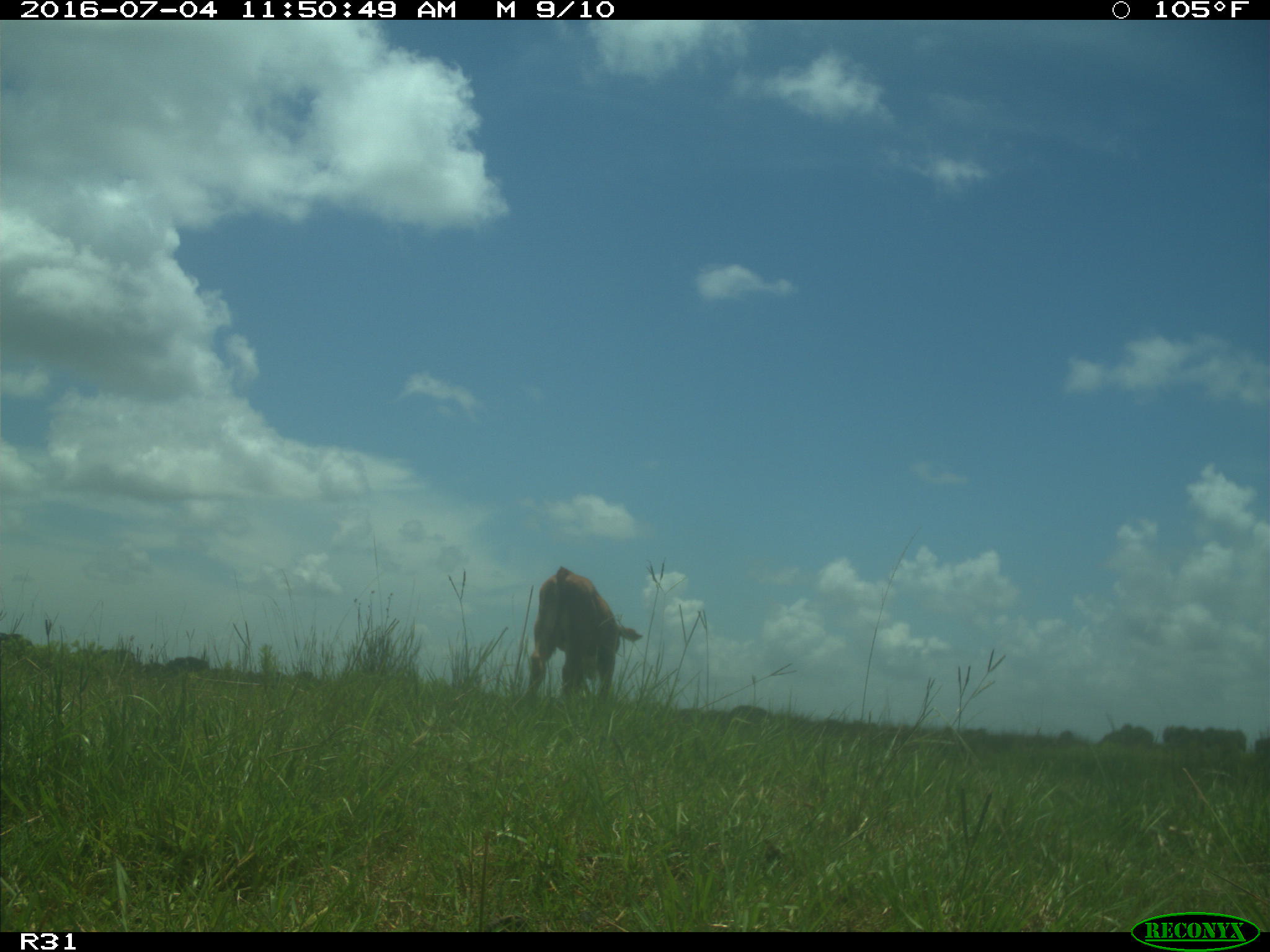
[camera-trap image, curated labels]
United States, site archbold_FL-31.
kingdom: Animalia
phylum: Chordata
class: Mammalia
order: Artiodactyla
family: Bovidae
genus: Bos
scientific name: Bos taurus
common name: domestic cow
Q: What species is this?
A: Bos taurus (domestic cow).